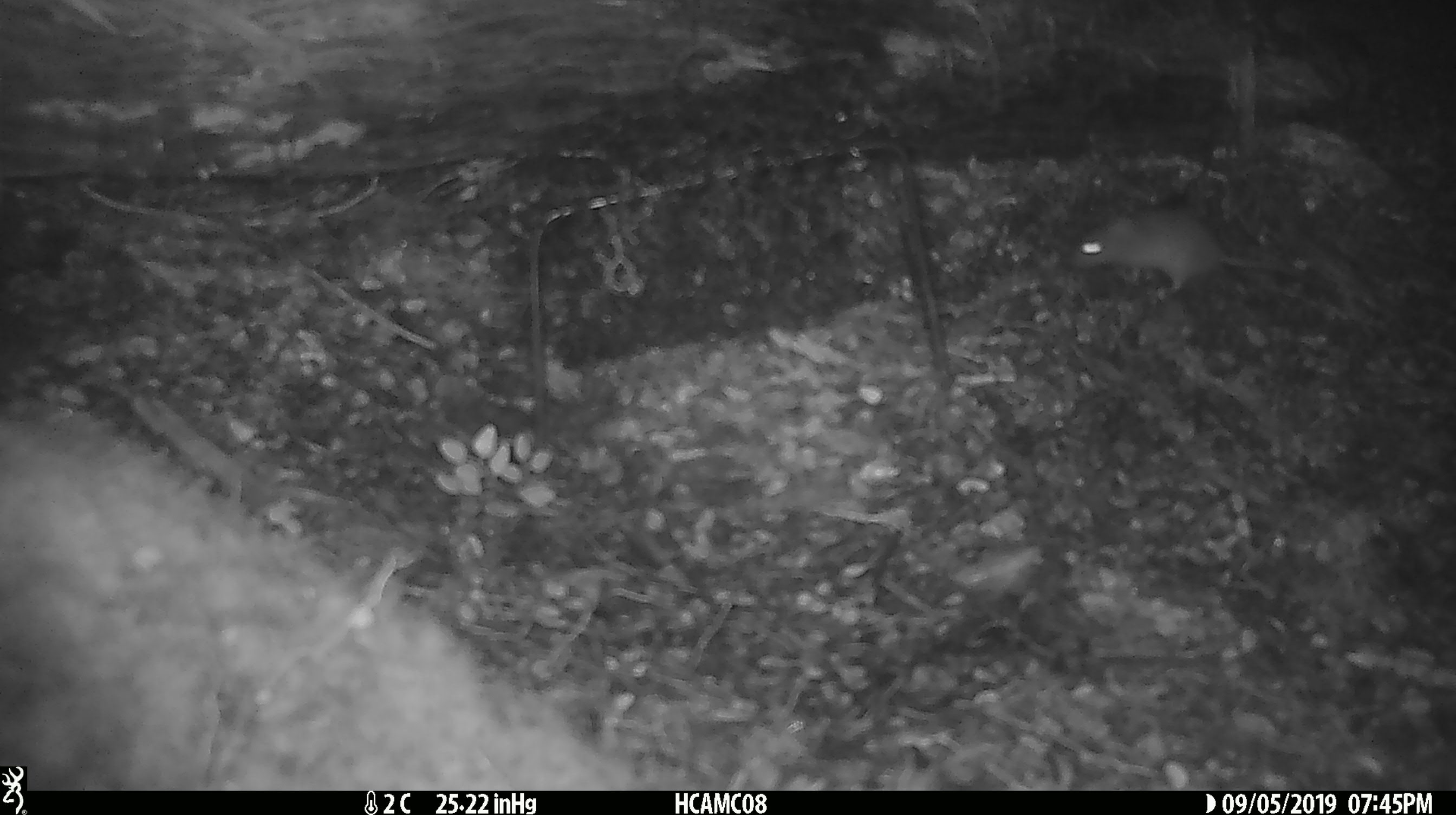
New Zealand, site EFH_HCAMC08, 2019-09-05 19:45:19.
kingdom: Animalia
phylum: Chordata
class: Mammalia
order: Rodentia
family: Muridae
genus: Mus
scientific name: Mus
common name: mouse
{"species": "mouse (Mus)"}